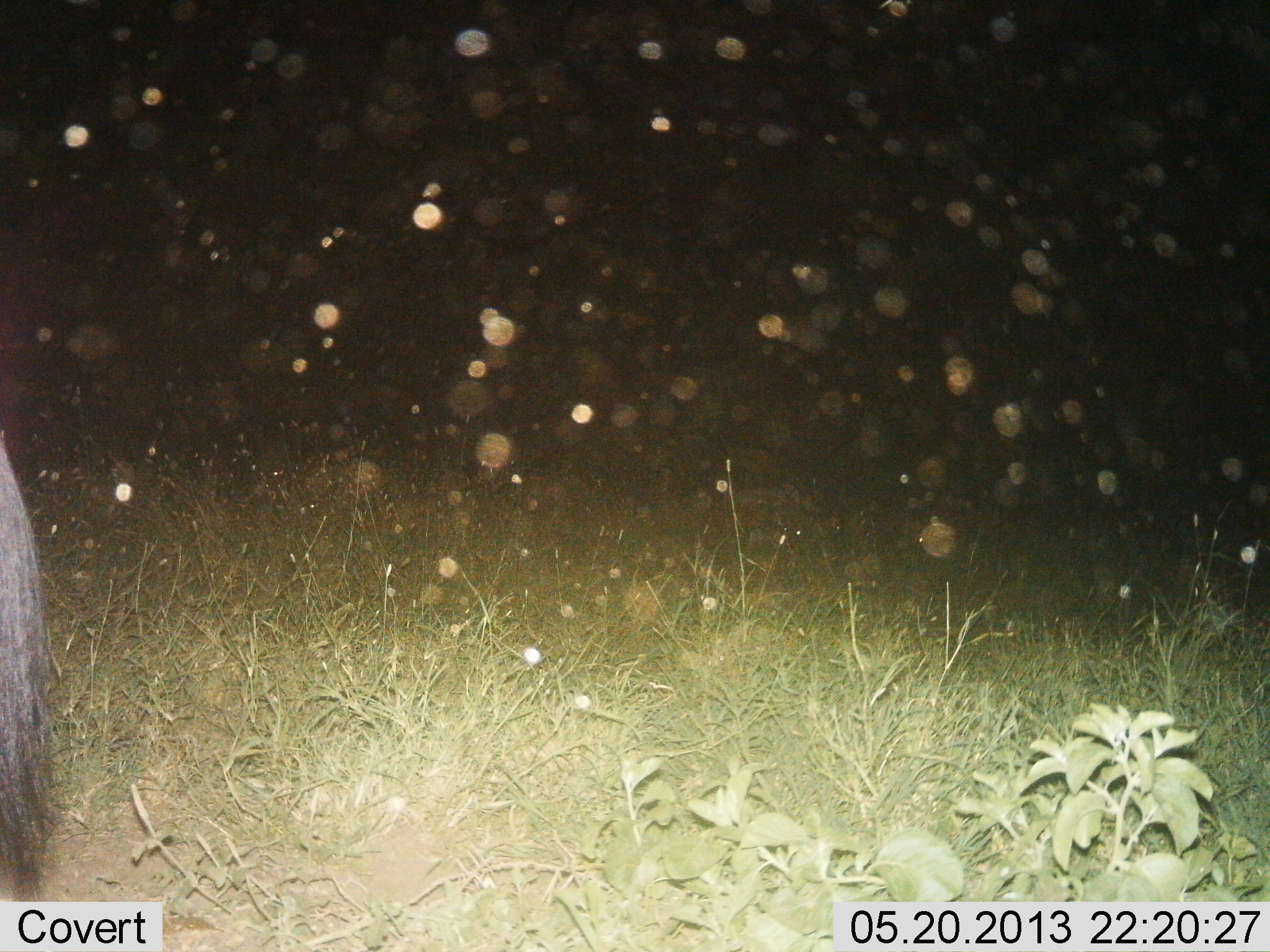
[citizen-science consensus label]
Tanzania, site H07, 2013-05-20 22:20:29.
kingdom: Animalia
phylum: Chordata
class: Mammalia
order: Artiodactyla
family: Bovidae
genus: Connochaetes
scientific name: Connochaetes taurinus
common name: blue wildebeest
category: wildebeest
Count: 1.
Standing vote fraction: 100%.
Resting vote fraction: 0%.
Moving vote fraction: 0%.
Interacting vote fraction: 0%.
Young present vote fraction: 0%.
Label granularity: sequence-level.